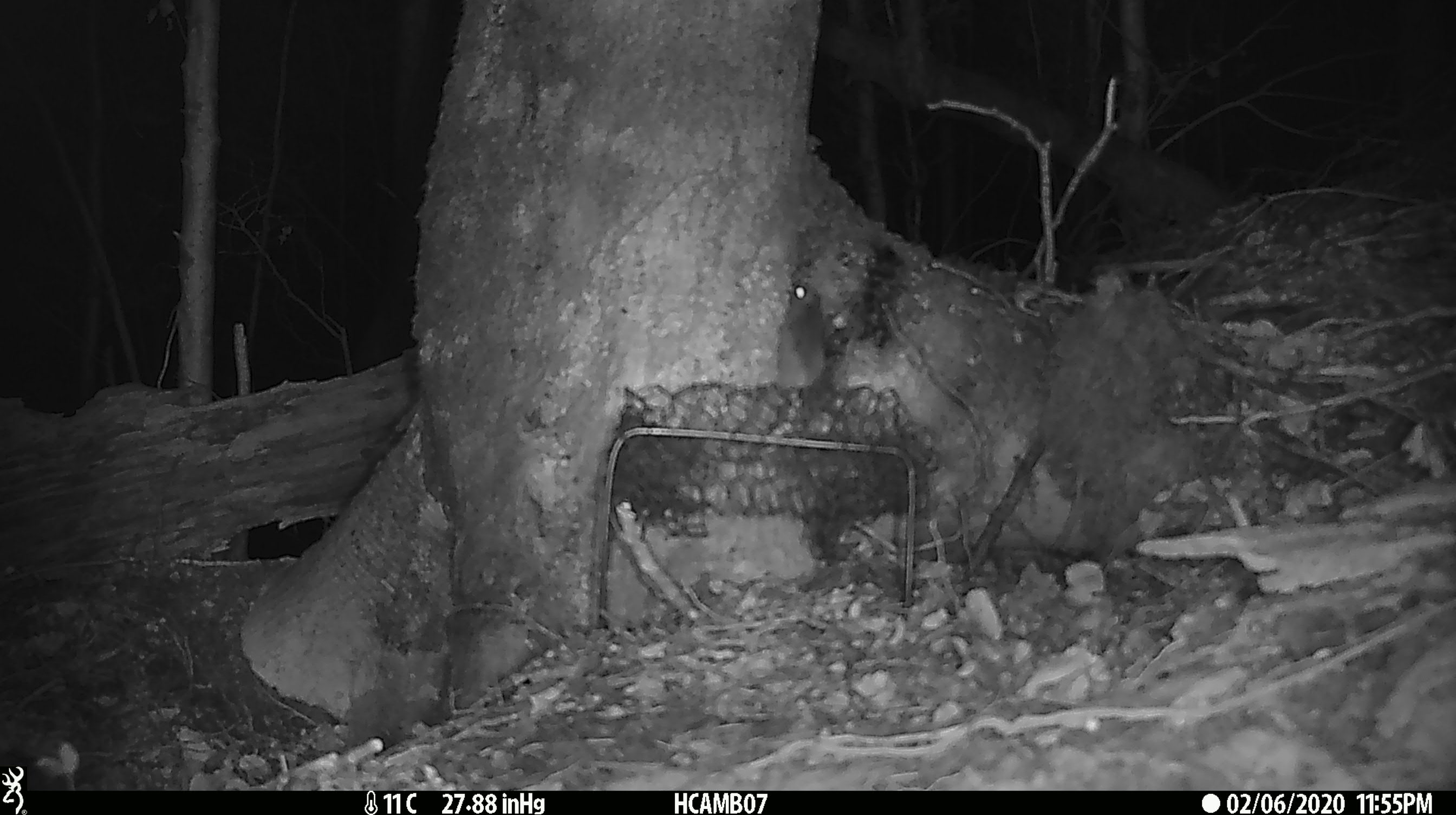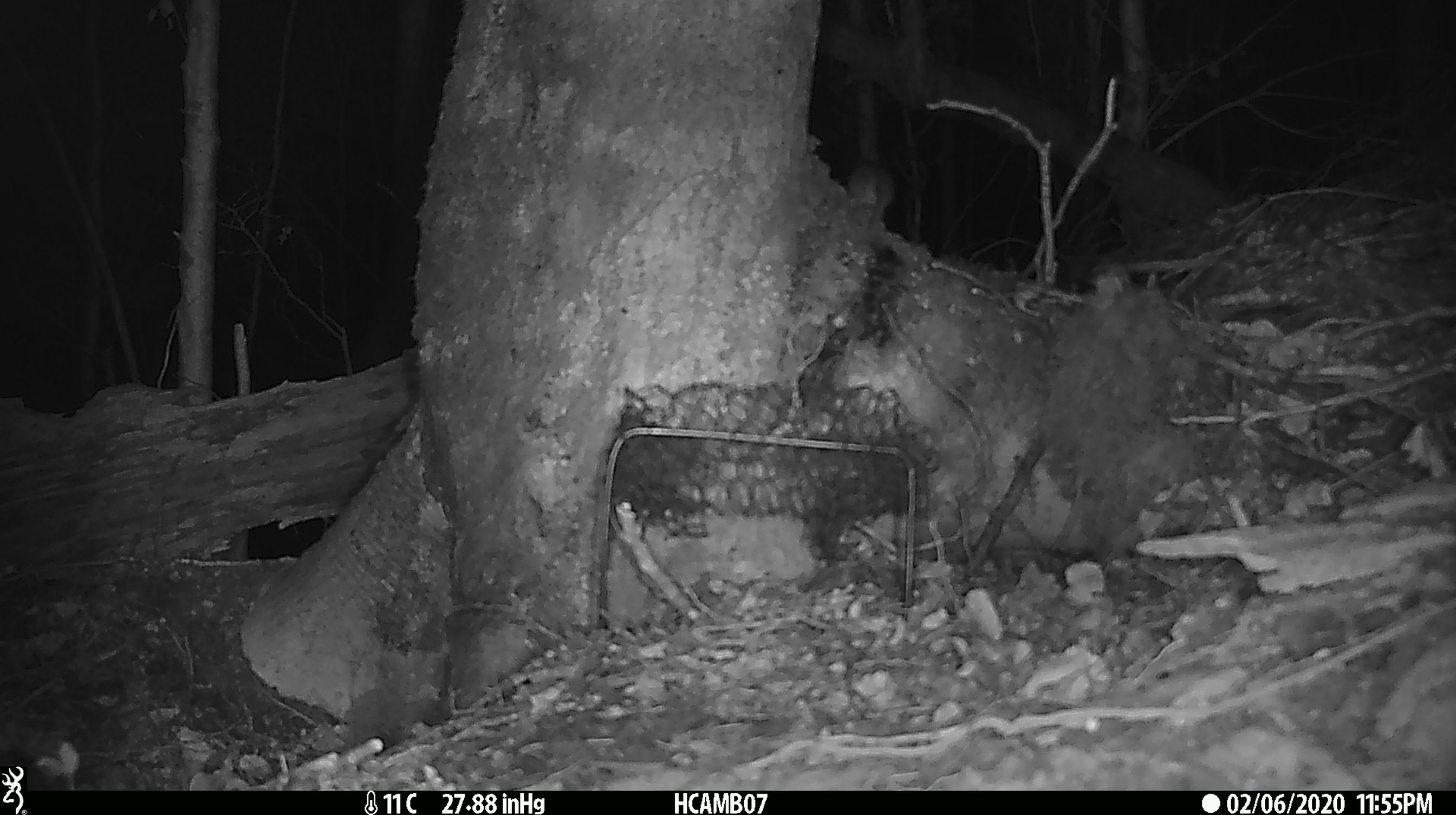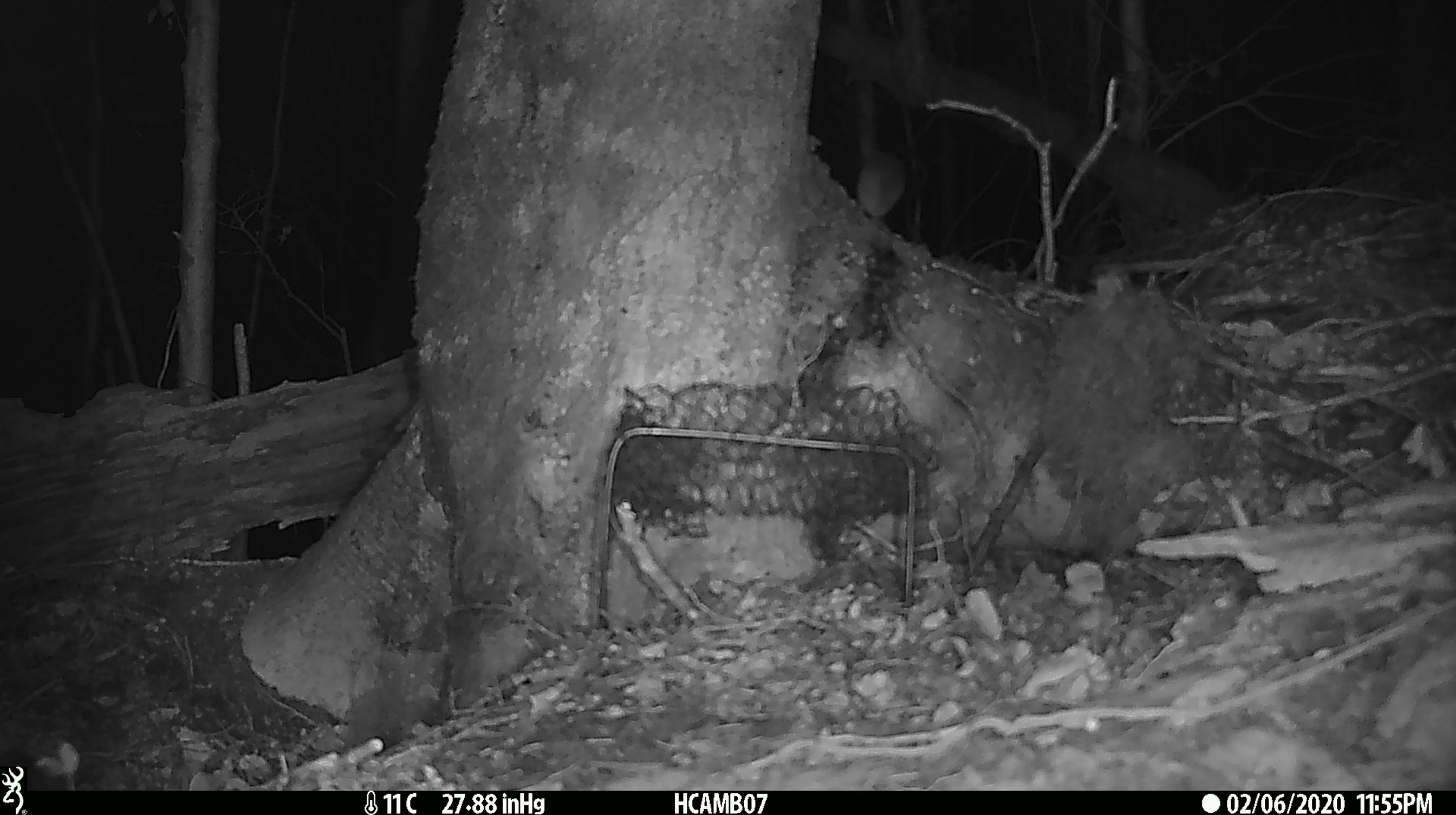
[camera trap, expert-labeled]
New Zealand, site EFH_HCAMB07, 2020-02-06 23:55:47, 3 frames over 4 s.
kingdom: Animalia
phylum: Chordata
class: Mammalia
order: Rodentia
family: Muridae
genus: Mus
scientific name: Mus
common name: mouse